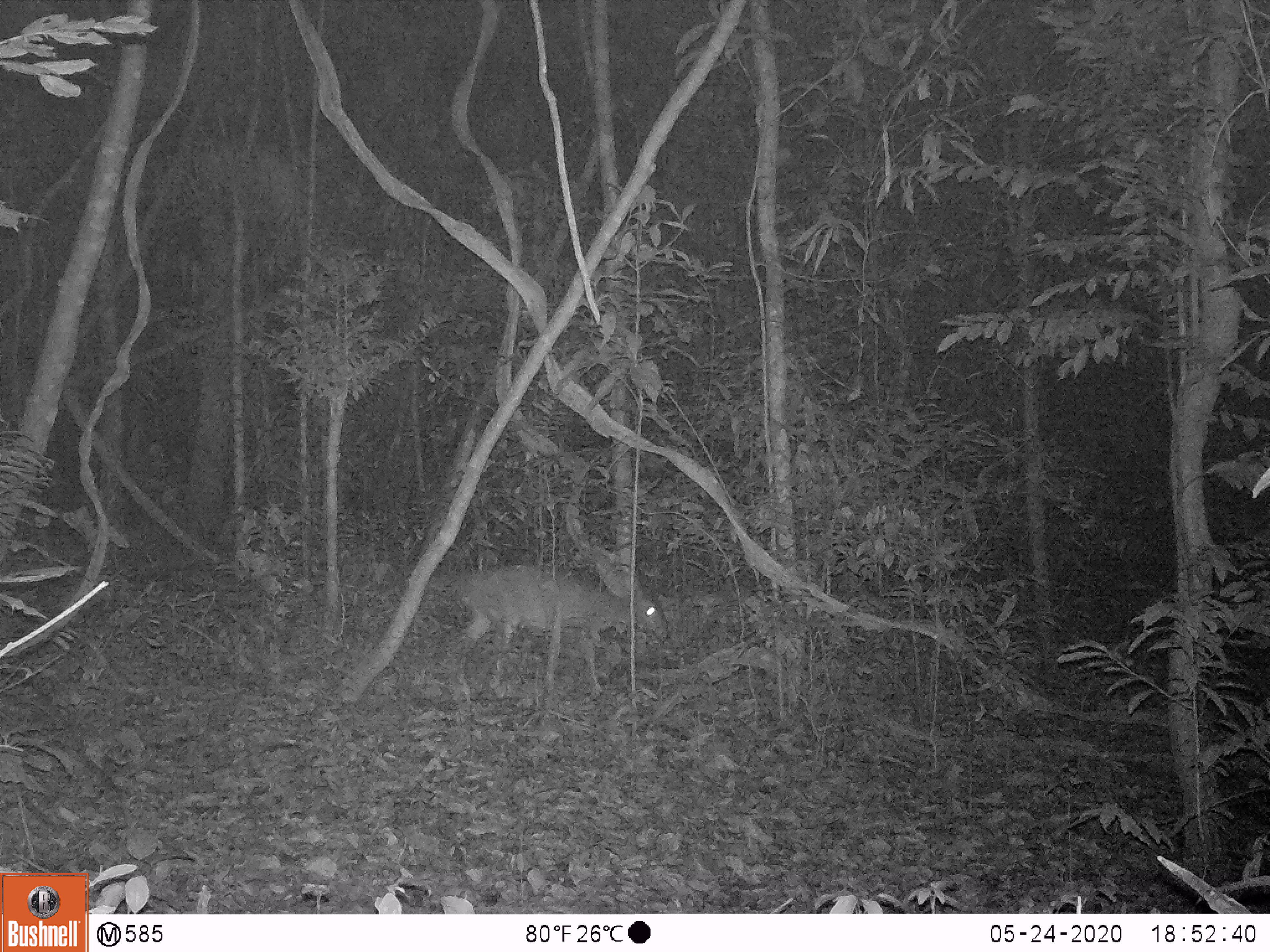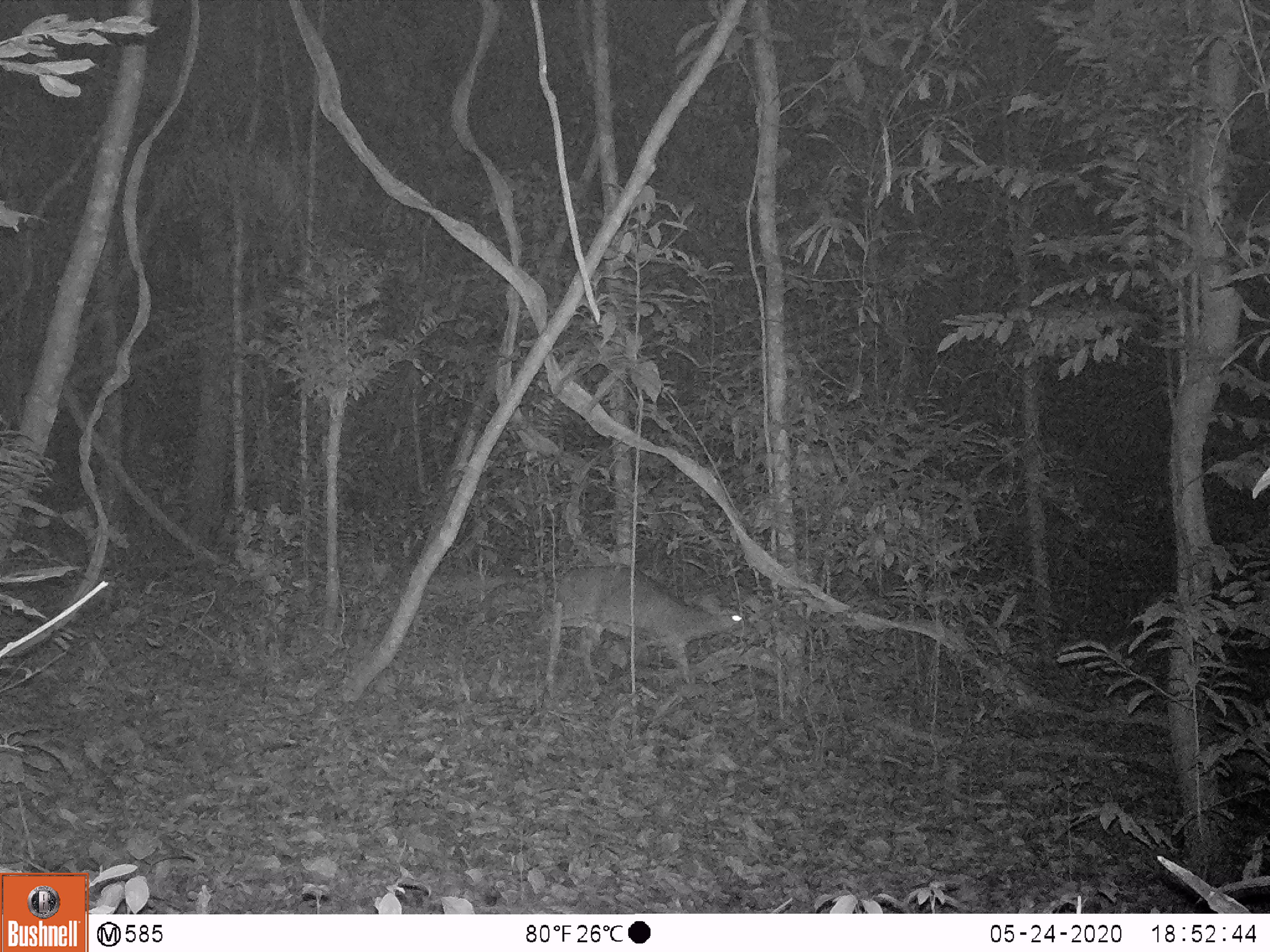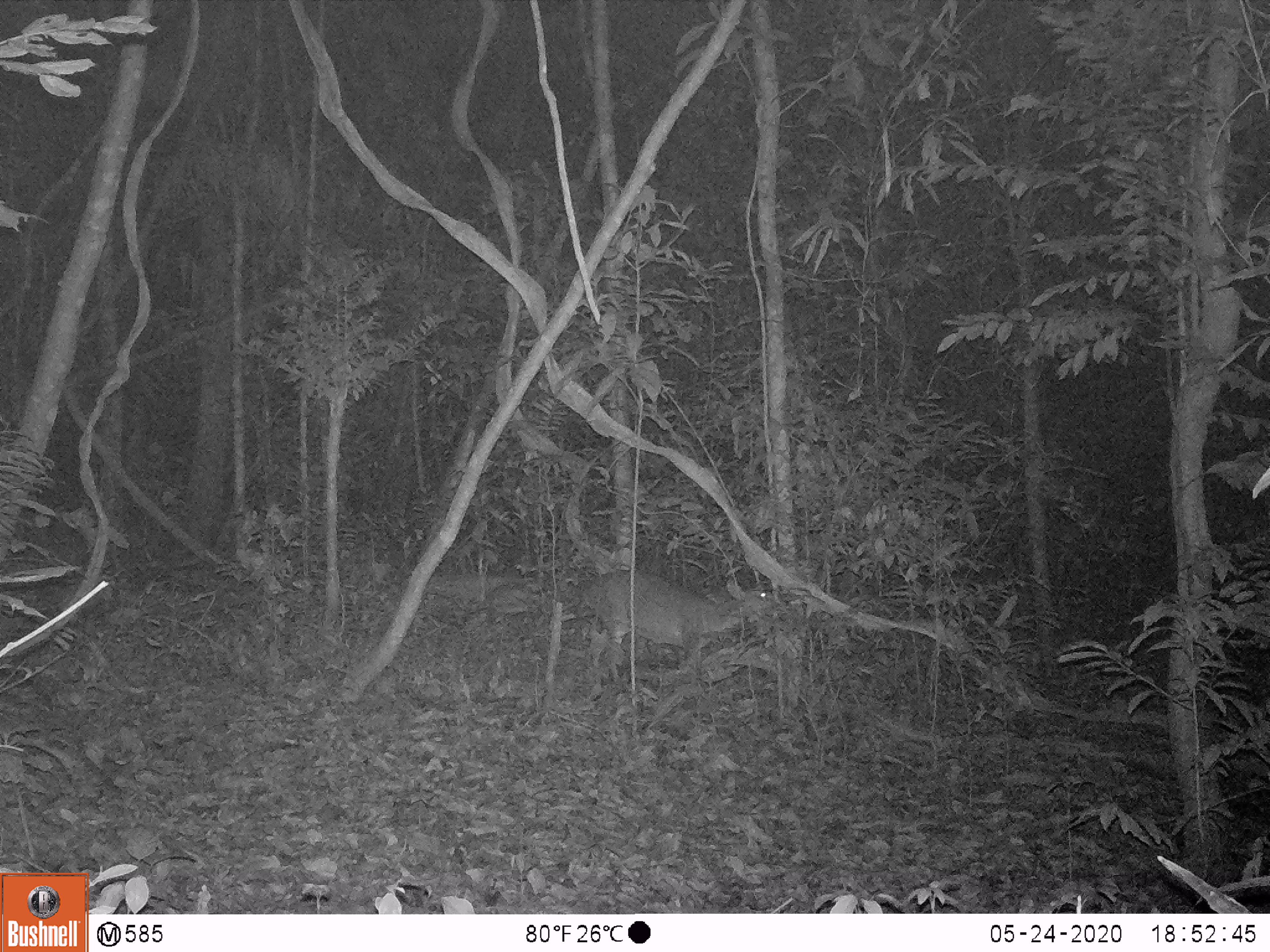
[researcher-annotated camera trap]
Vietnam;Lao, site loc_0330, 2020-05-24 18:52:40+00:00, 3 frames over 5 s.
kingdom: Animalia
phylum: Chordata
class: Mammalia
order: Artiodactyla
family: Cervidae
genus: Muntiacus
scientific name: Muntiacus vuquangensis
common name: large-antlered muntjac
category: large antlered muntjac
Large antlered muntjac (large-antlered muntjac) (Muntiacus vuquangensis). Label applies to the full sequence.